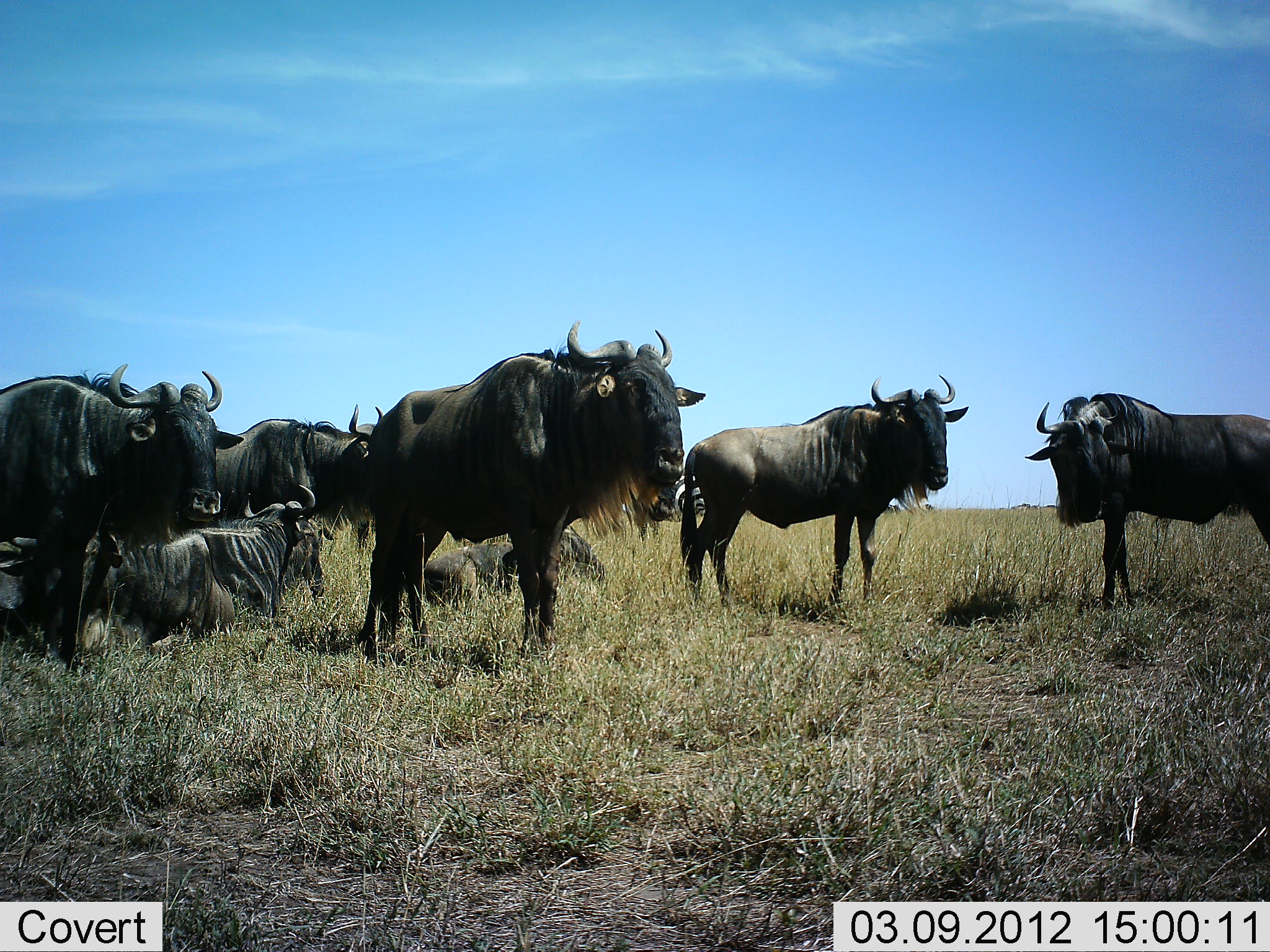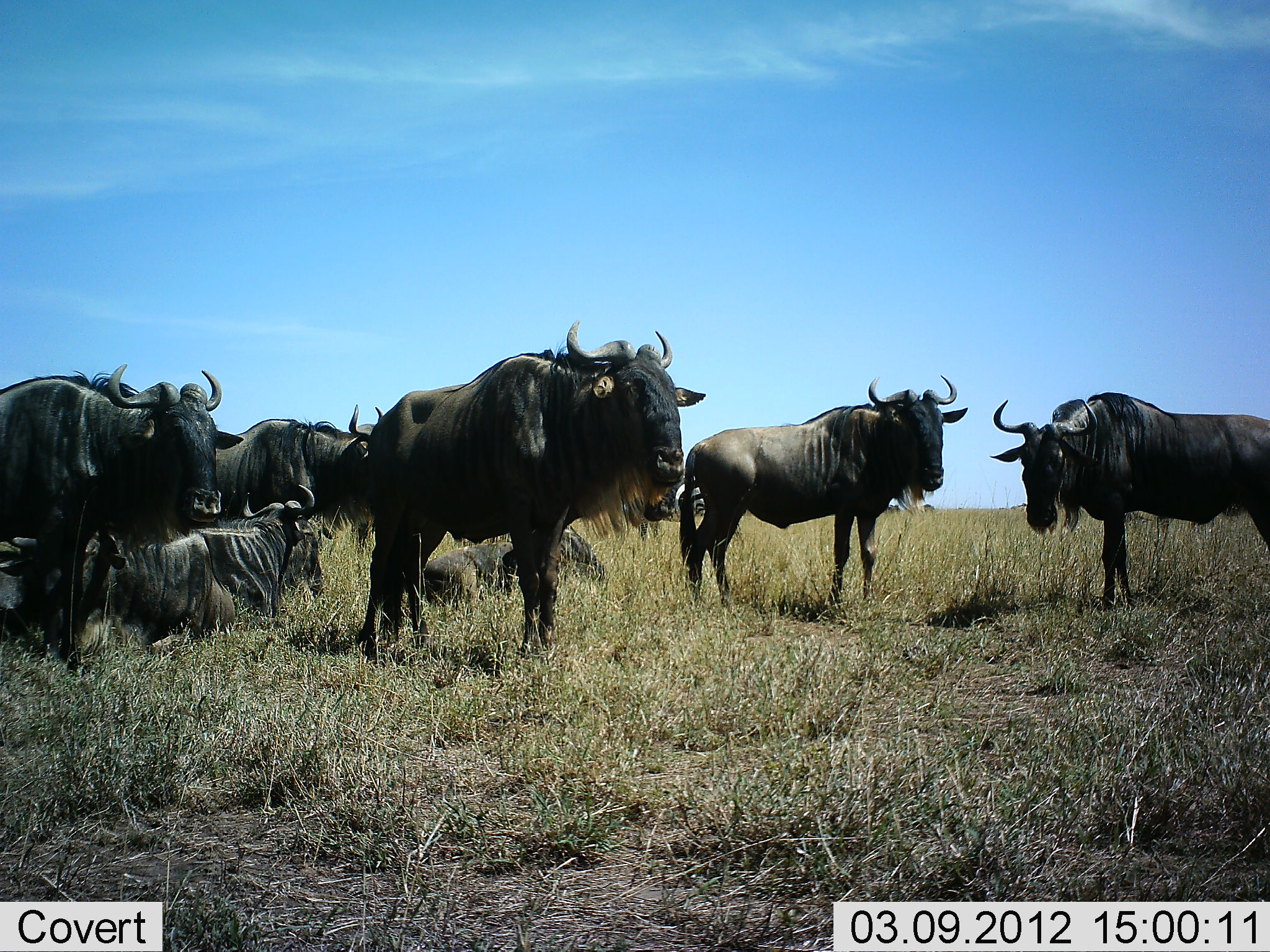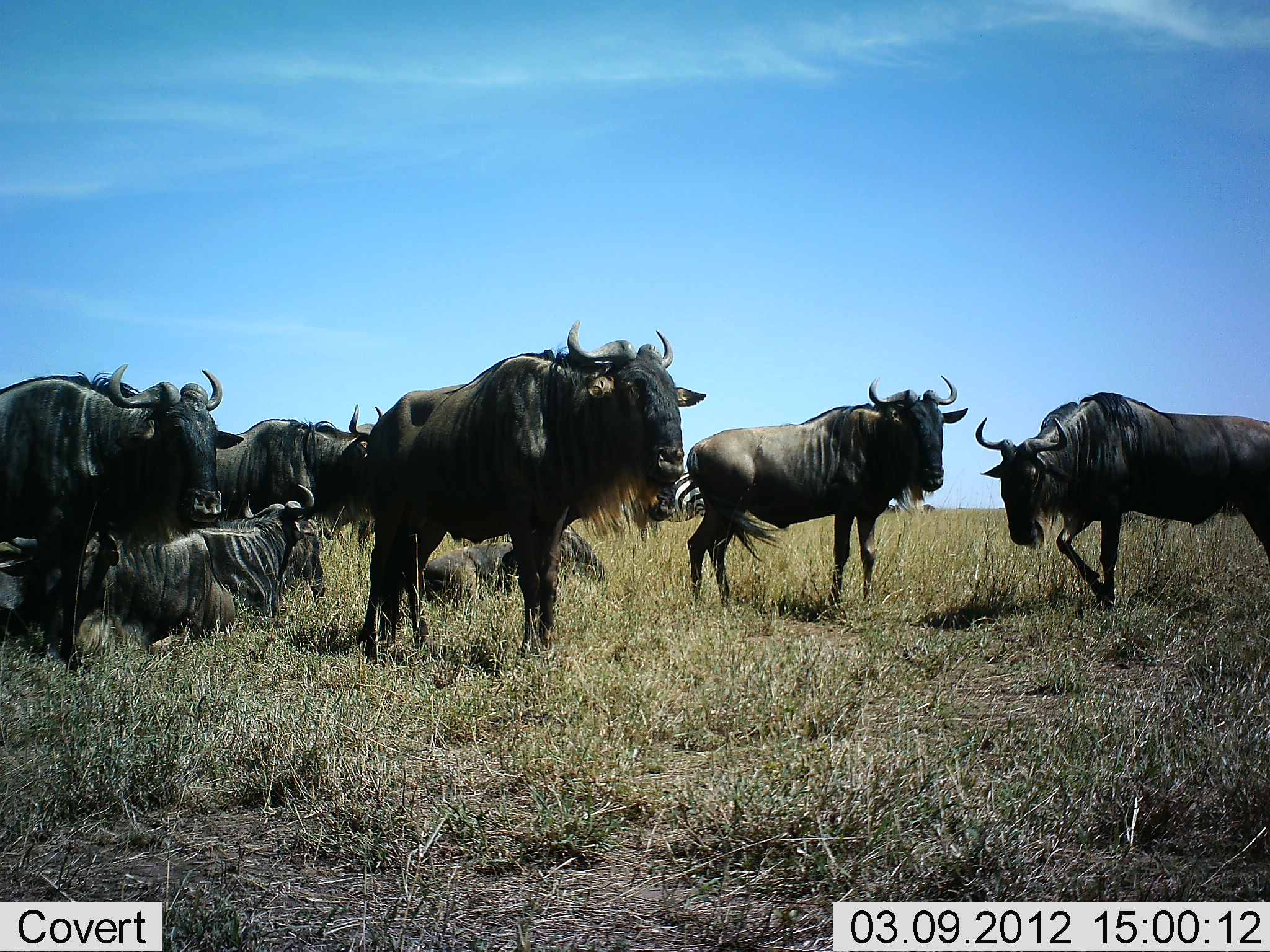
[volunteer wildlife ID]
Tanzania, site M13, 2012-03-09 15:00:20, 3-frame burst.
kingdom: Animalia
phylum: Chordata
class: Mammalia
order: Artiodactyla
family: Bovidae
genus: Connochaetes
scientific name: Connochaetes taurinus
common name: blue wildebeest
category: wildebeest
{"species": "wildebeest (blue wildebeest) (Connochaetes taurinus)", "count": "7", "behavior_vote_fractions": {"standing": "91%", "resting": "86%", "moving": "0%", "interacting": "5%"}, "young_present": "0%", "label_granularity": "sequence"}